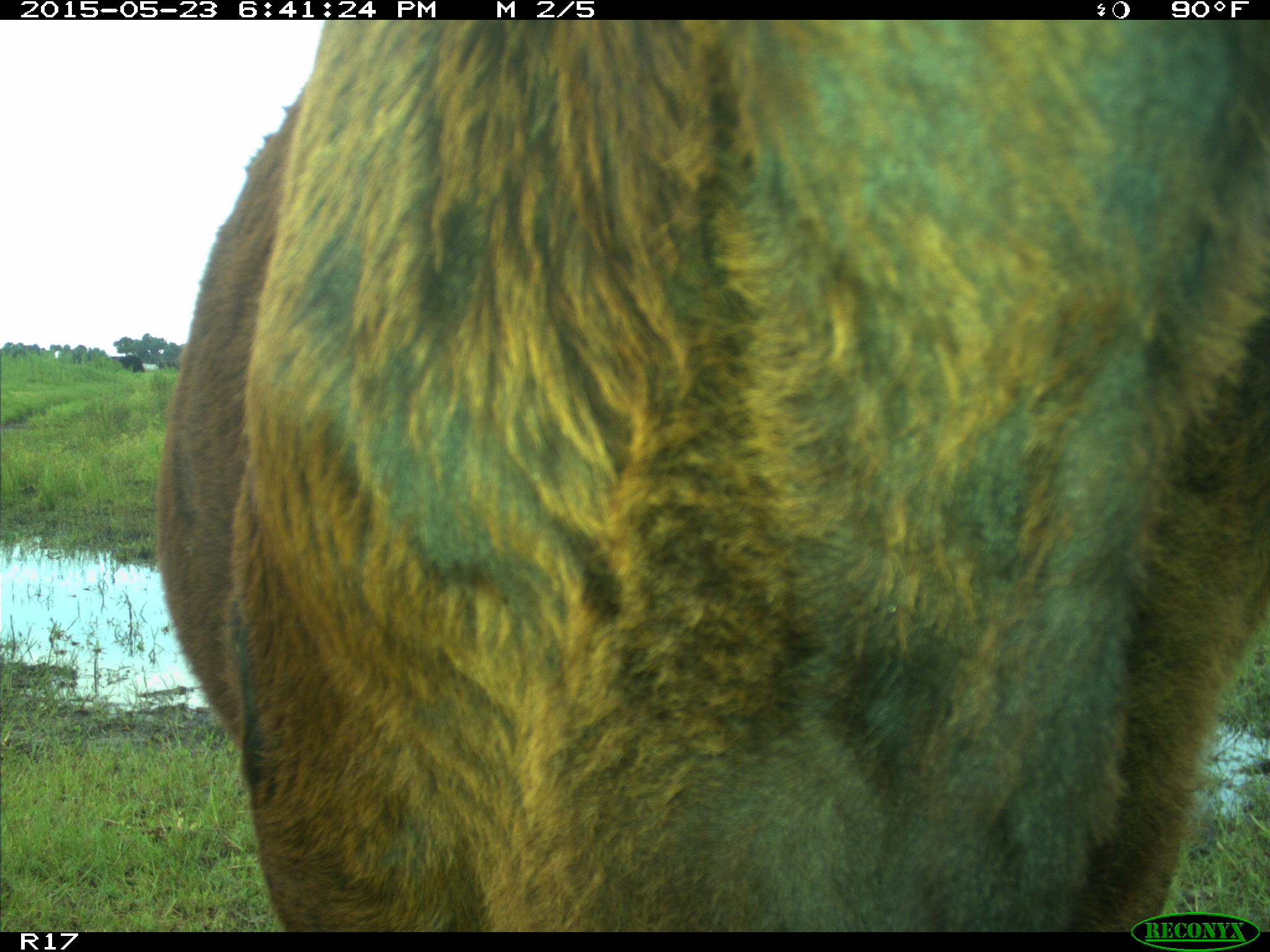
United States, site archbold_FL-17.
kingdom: Animalia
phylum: Chordata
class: Mammalia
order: Artiodactyla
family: Bovidae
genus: Bos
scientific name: Bos taurus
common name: domestic cow